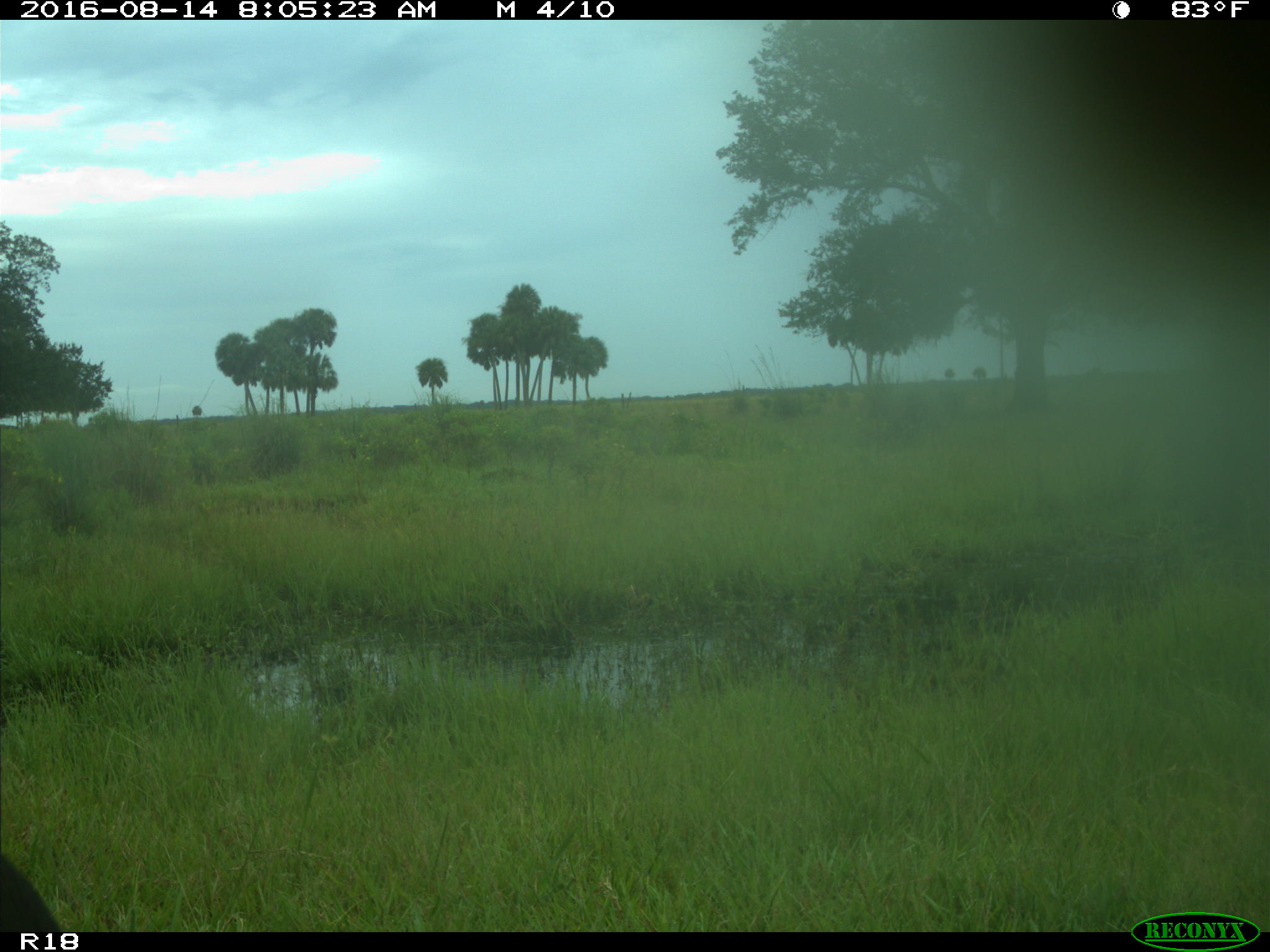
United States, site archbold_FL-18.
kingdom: Animalia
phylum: Chordata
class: Mammalia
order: Artiodactyla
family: Bovidae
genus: Bos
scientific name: Bos taurus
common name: domestic cow